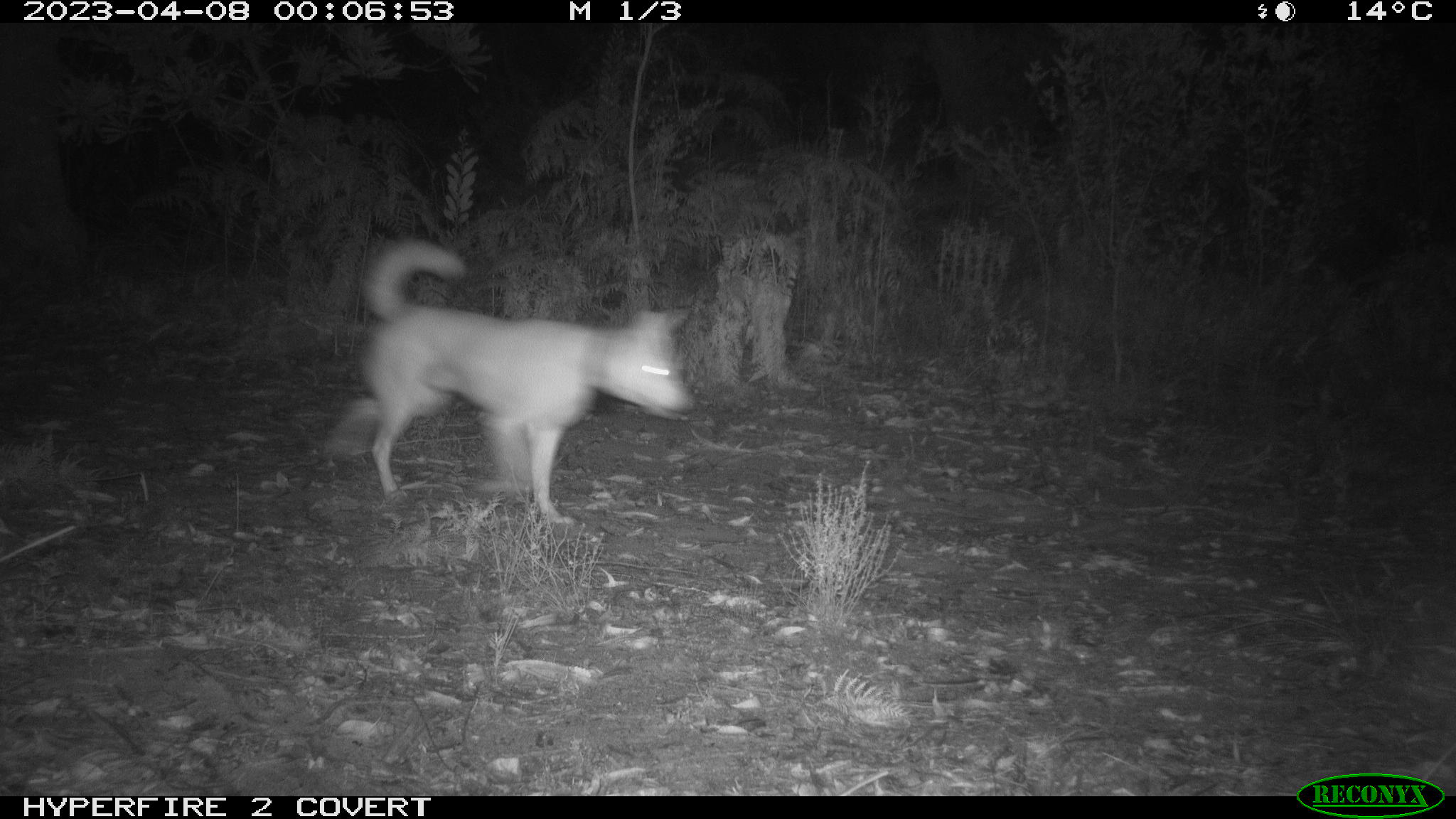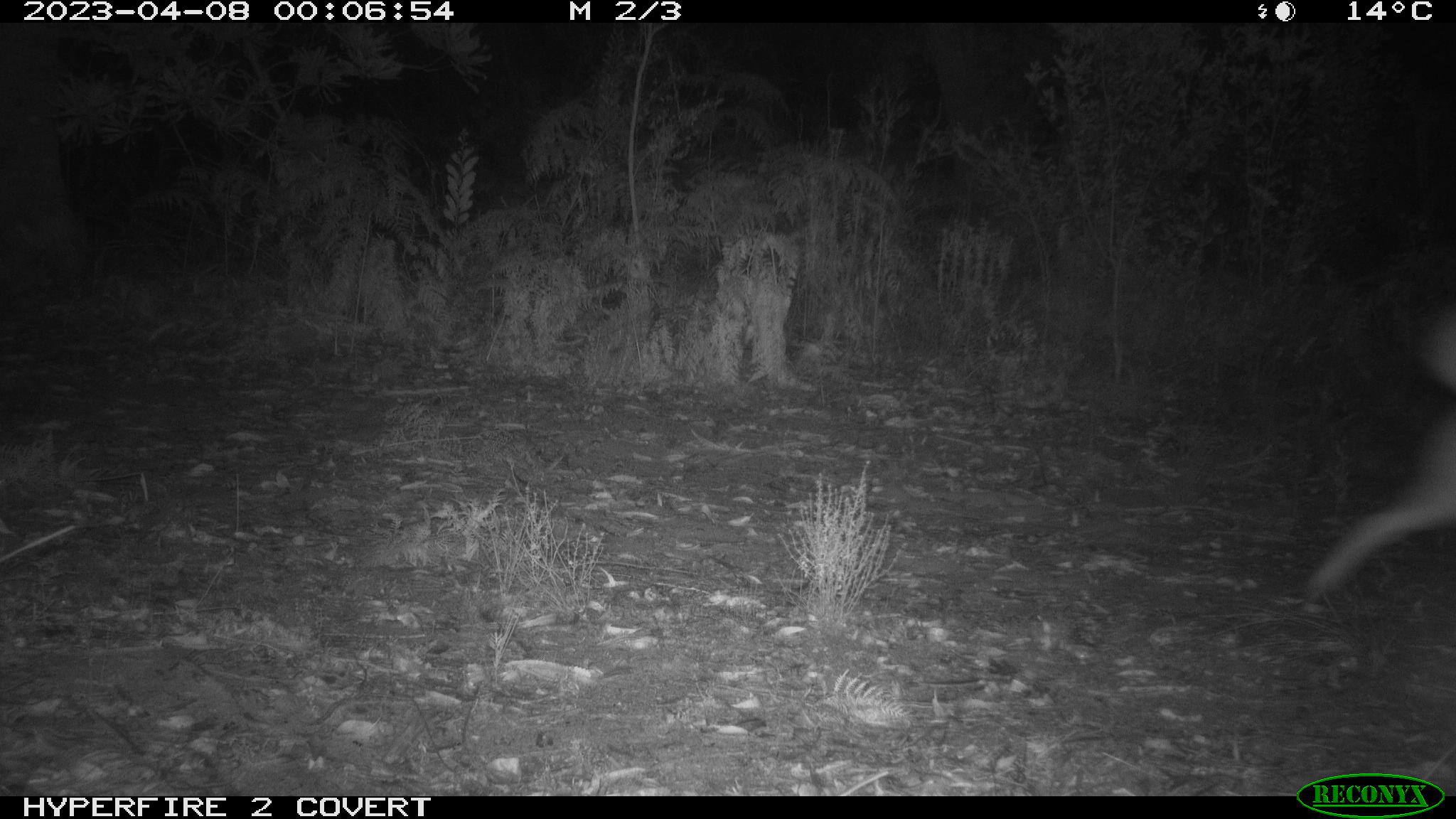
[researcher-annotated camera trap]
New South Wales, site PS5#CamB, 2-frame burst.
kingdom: Animalia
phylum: Chordata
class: Mammalia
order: Carnivora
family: Canidae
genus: Canis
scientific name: Canis familiaris dingo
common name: dingo